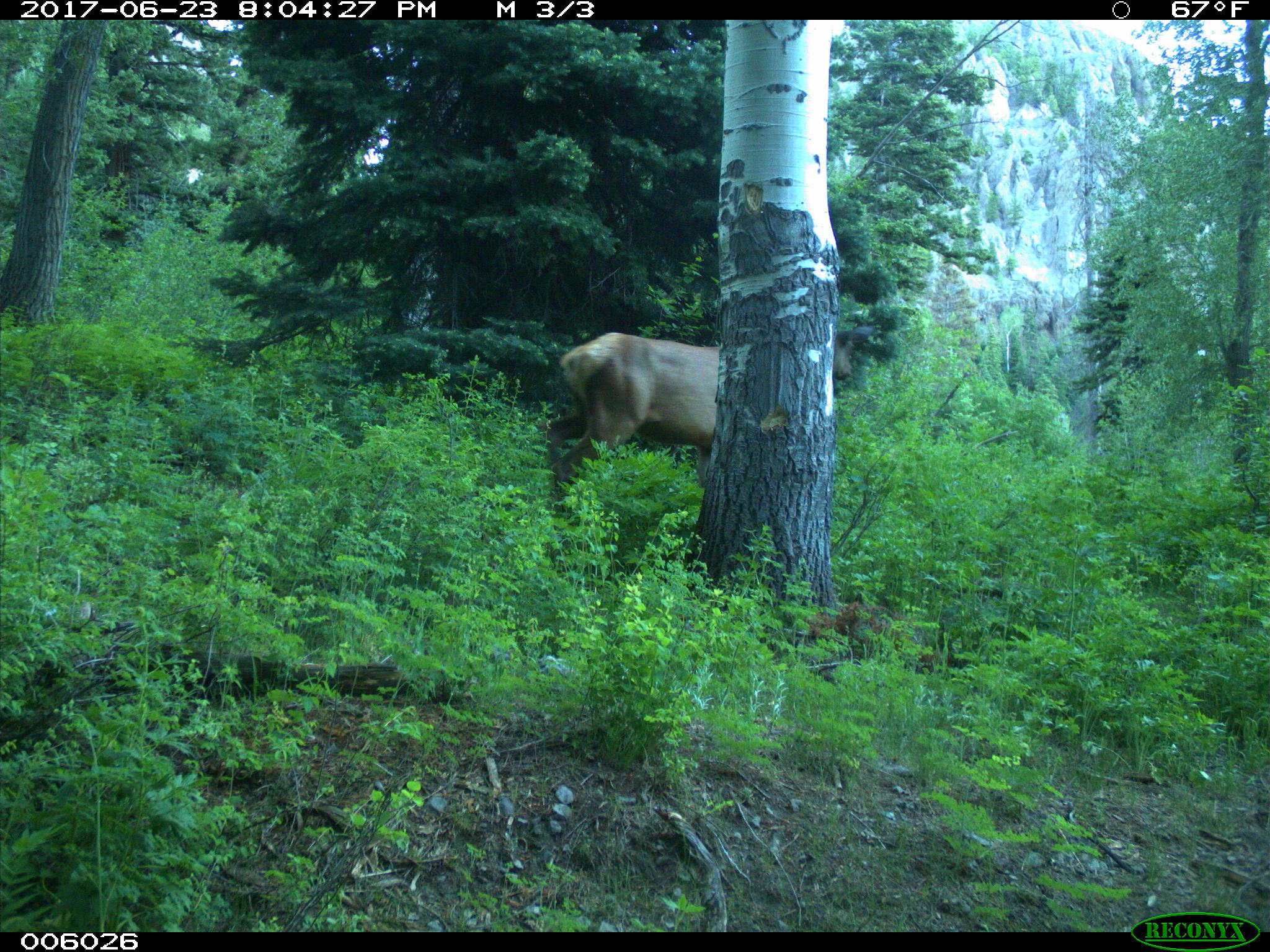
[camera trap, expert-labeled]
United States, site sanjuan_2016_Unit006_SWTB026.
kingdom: Animalia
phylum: Chordata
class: Mammalia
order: Artiodactyla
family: Cervidae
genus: Cervus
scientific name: Cervus elaphus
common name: red deer